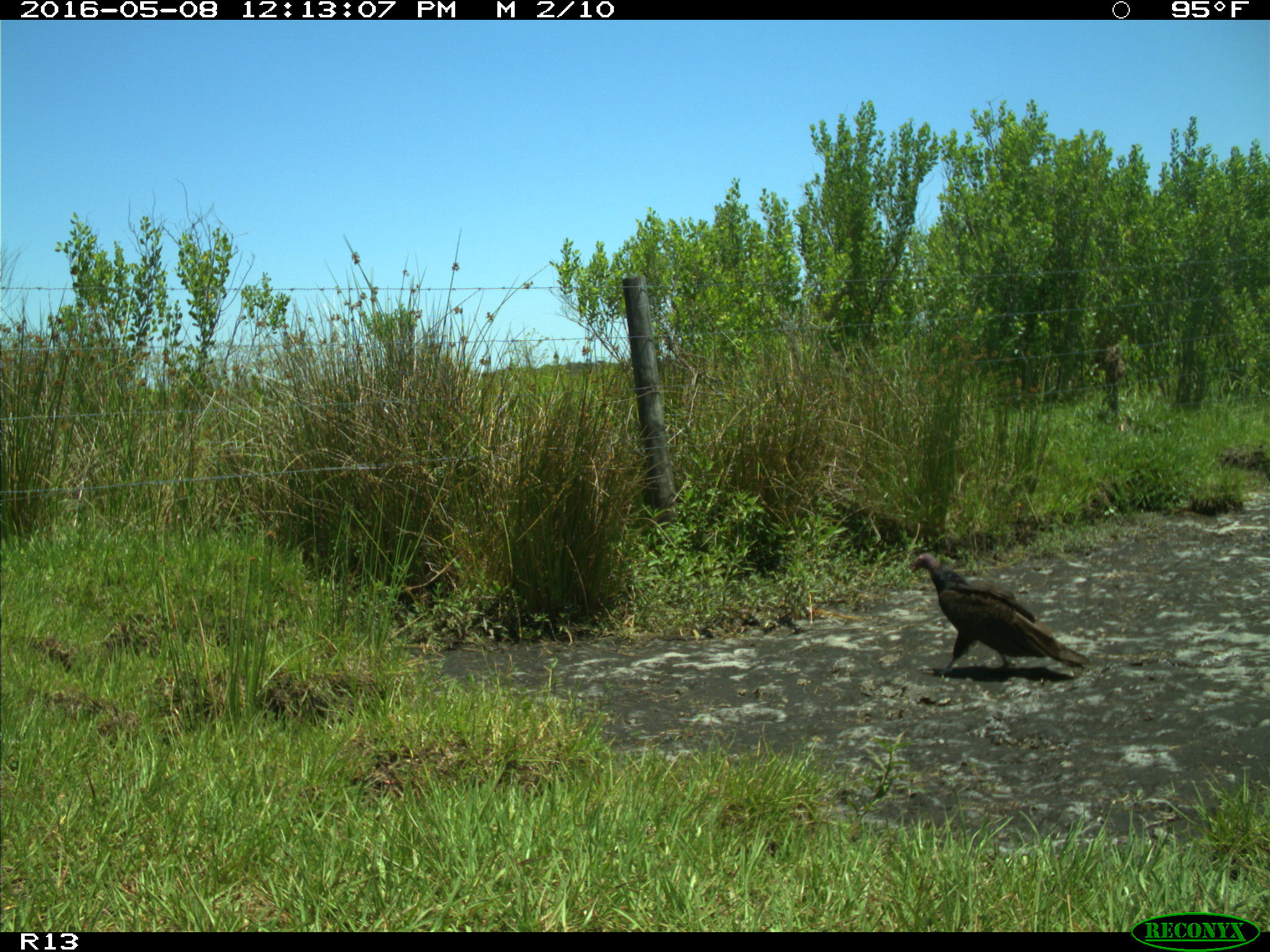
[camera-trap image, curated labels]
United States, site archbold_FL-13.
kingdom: Animalia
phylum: Chordata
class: Aves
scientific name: Aves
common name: birds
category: unidentified bird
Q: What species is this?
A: Unidentified bird (birds) (Aves).